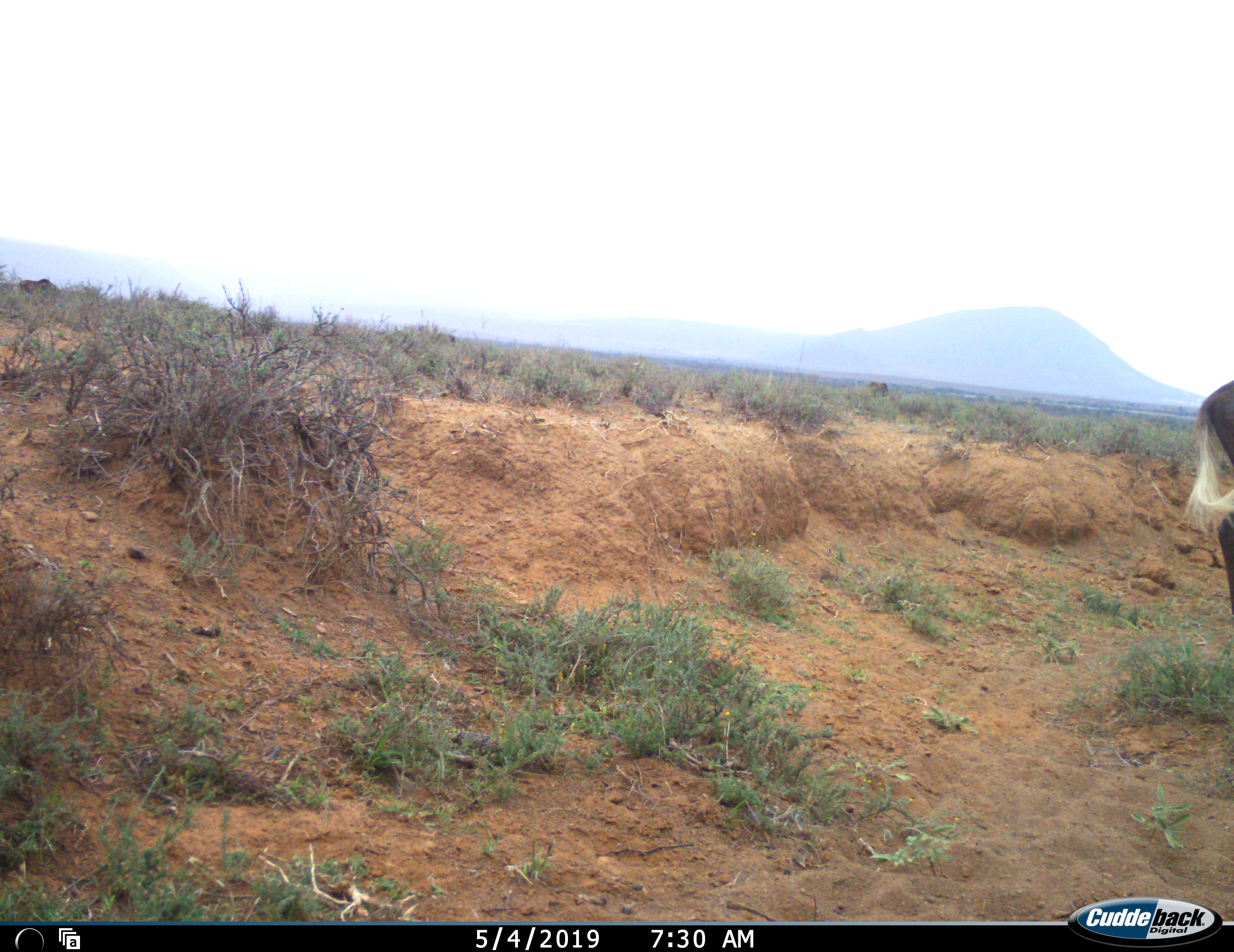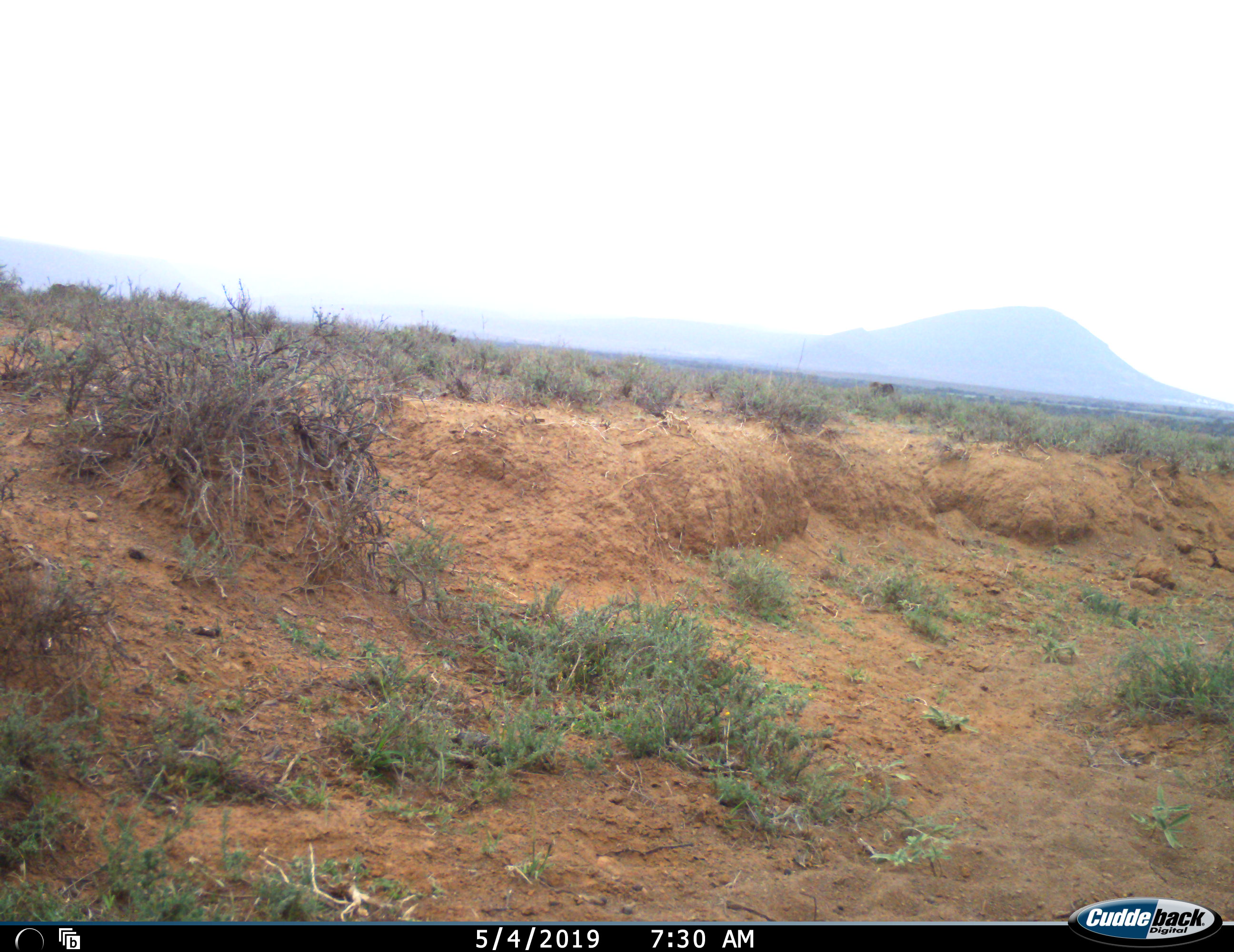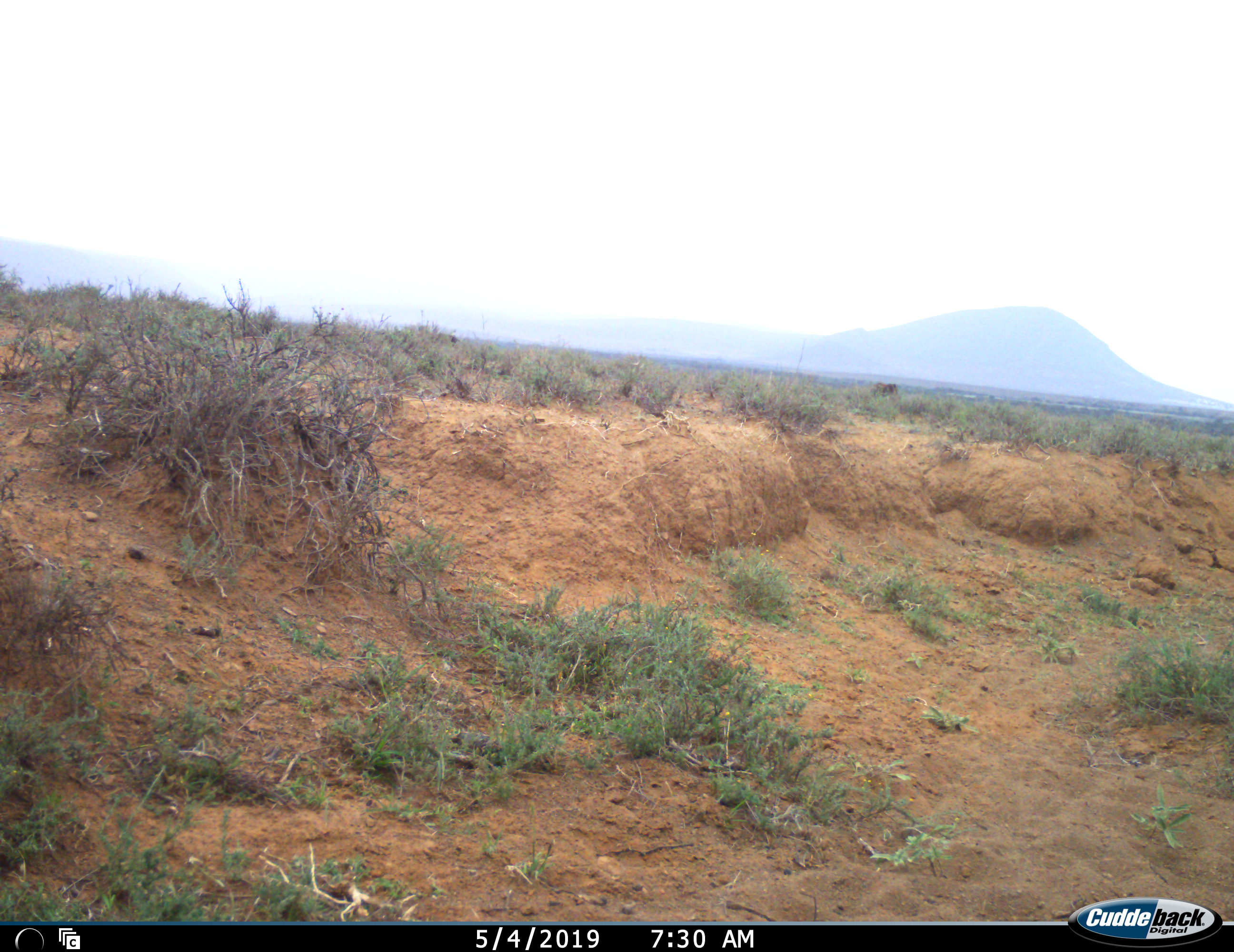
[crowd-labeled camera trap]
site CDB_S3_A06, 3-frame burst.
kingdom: Animalia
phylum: Chordata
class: Mammalia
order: Artiodactyla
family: Bovidae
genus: Connochaetes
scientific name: Connochaetes gnou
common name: black wildebeest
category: wildebeestblack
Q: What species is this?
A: Wildebeestblack (black wildebeest) (Connochaetes gnou).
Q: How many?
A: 1.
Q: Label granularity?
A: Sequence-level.